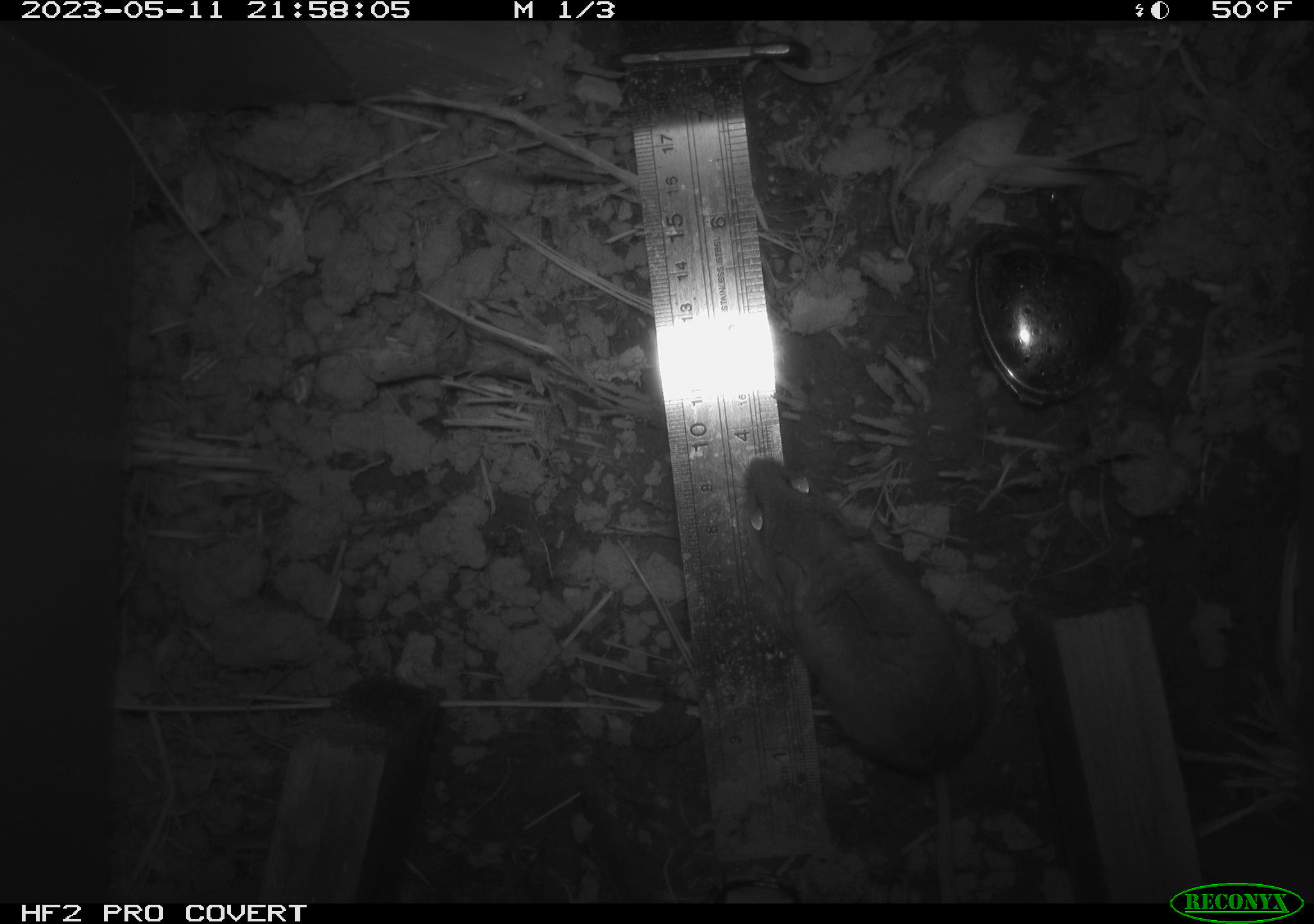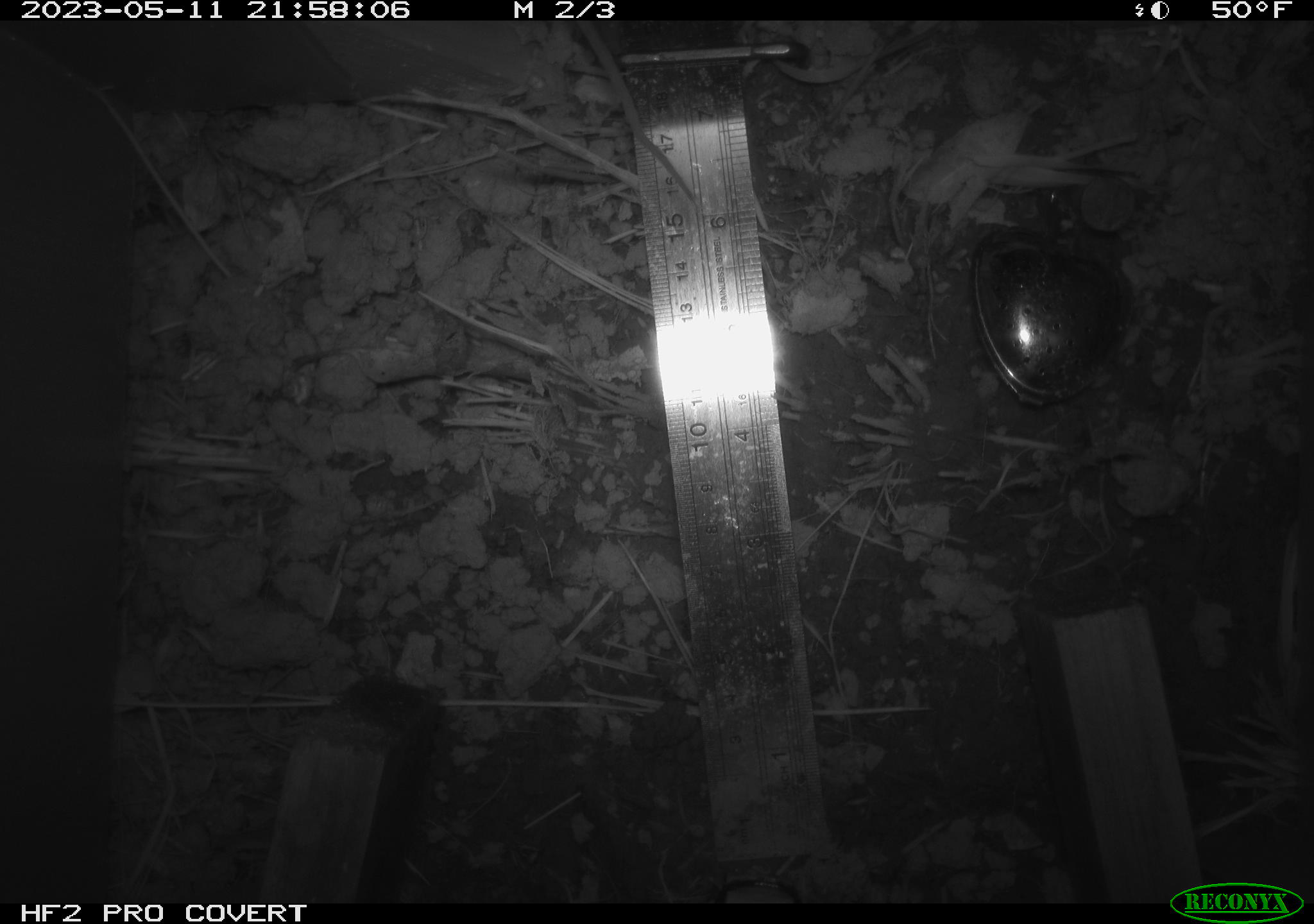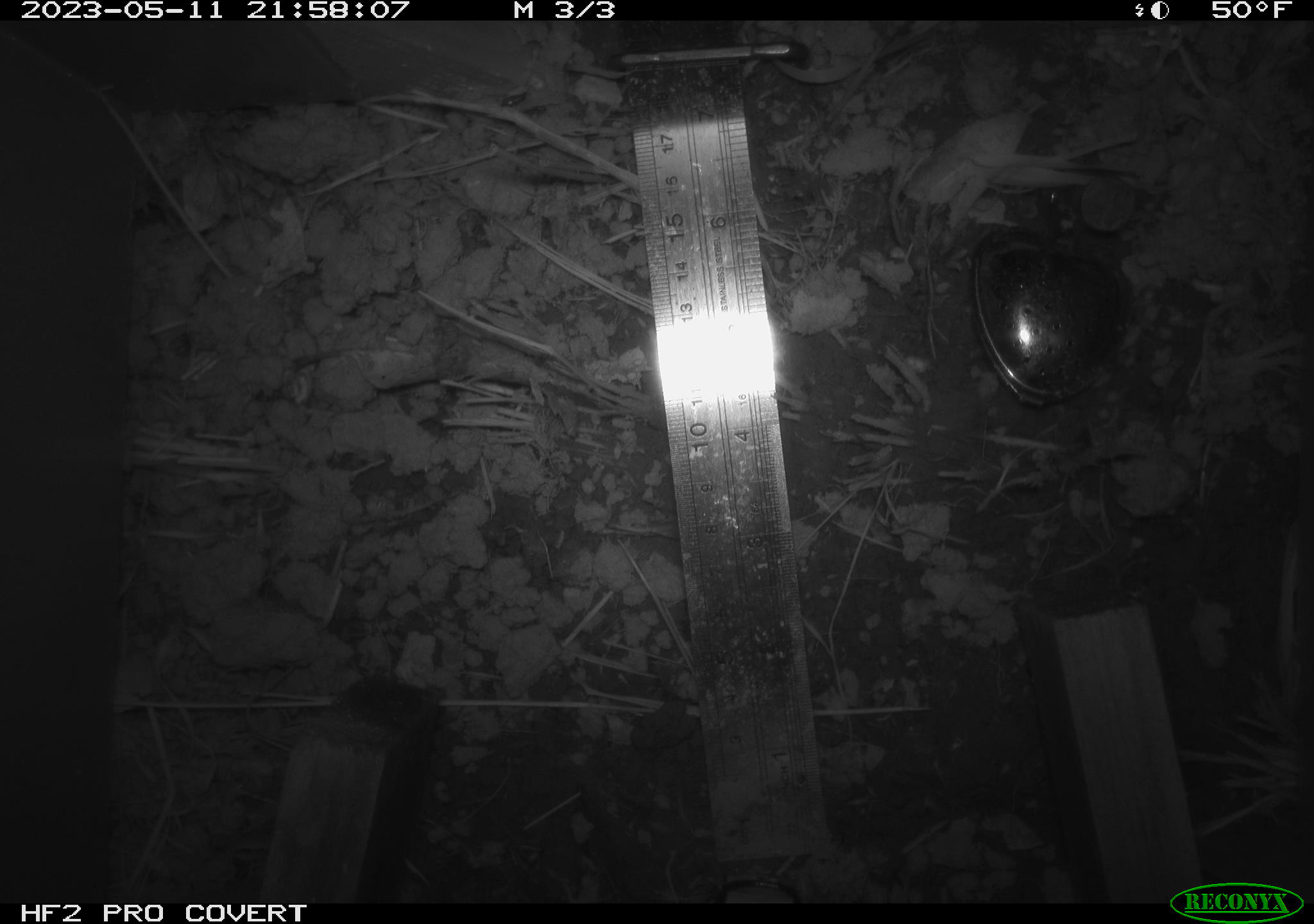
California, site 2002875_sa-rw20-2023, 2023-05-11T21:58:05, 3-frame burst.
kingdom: Animalia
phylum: Chordata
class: Mammalia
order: Rodentia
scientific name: Rodentia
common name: mouse species